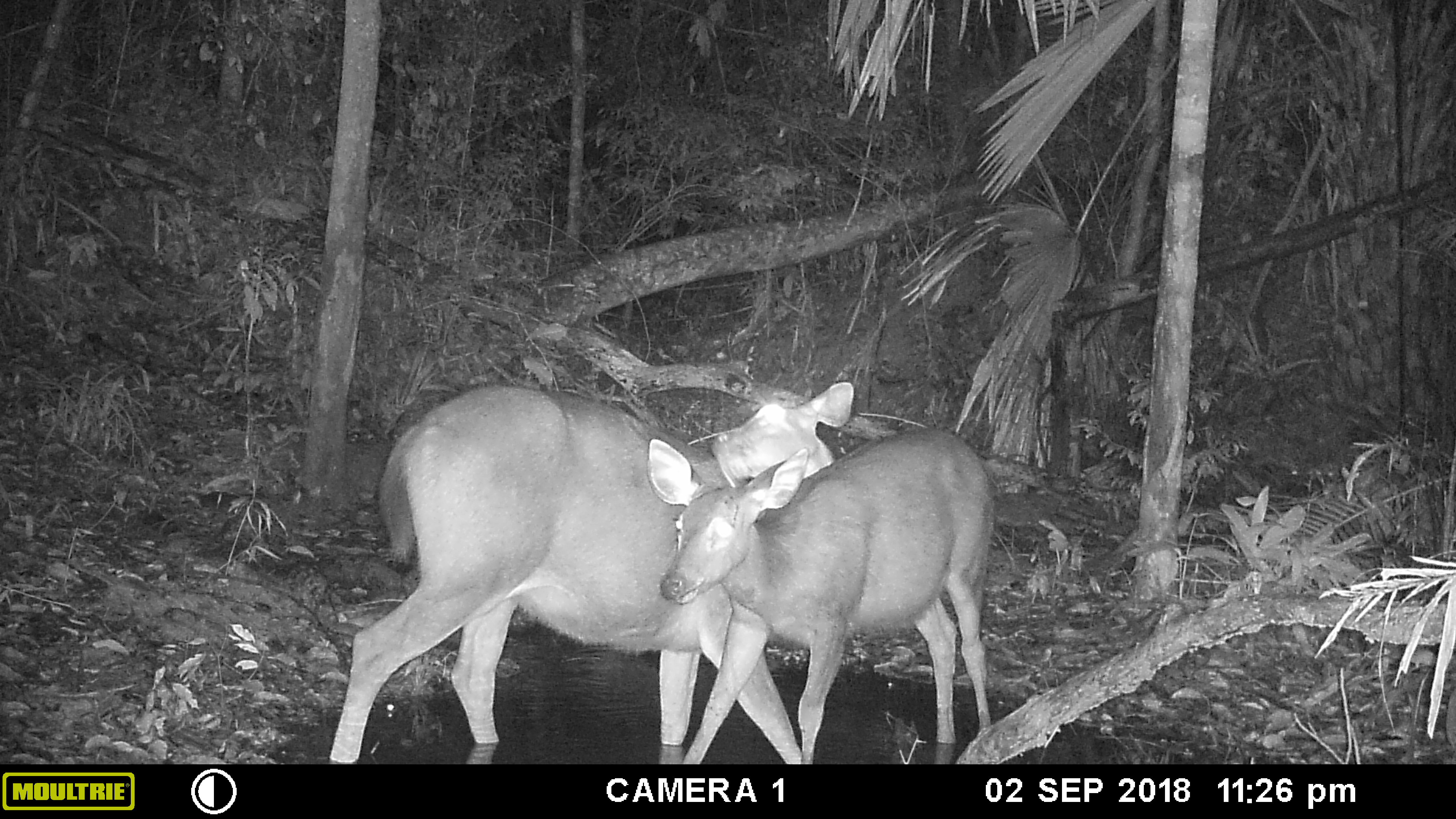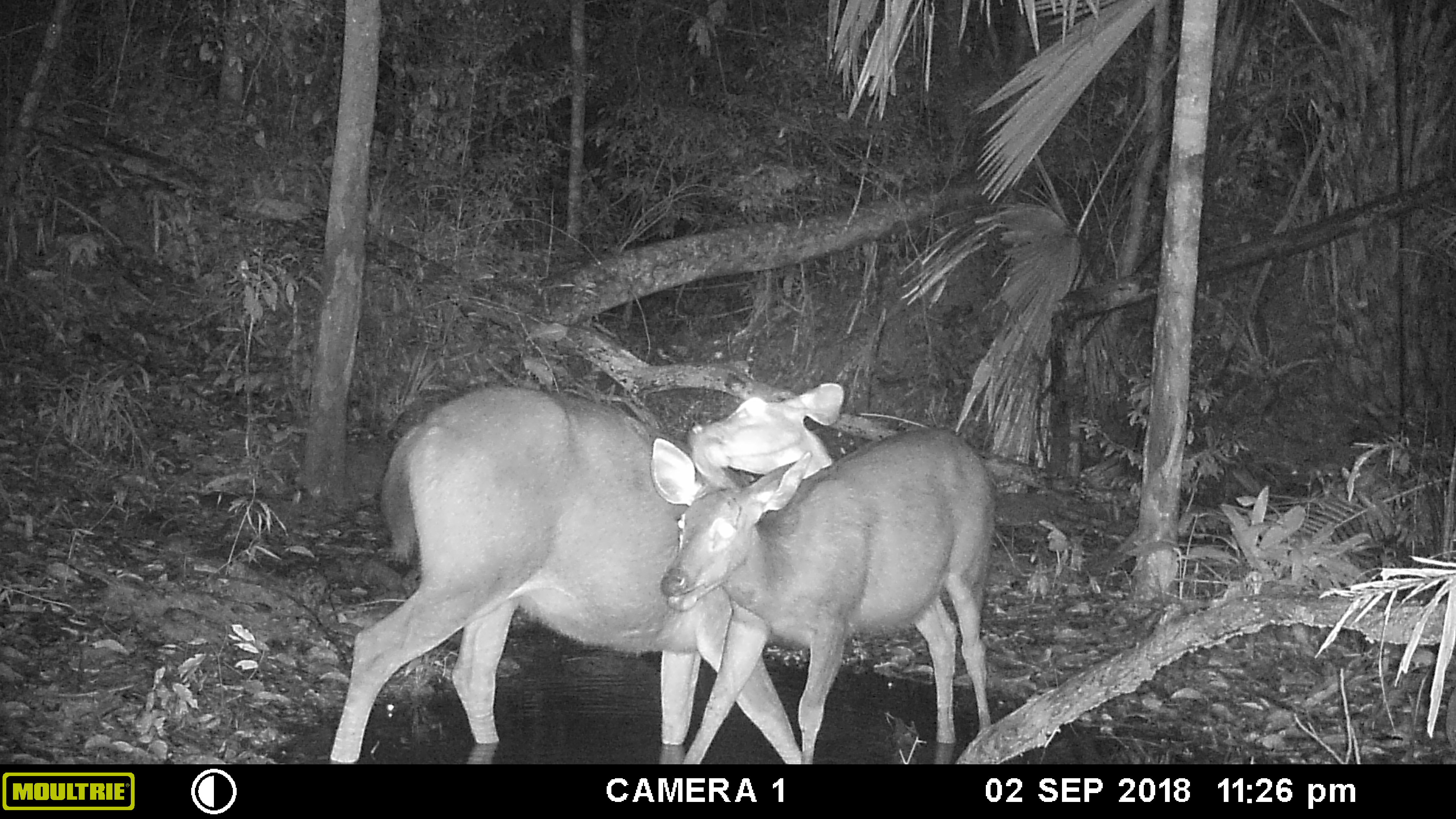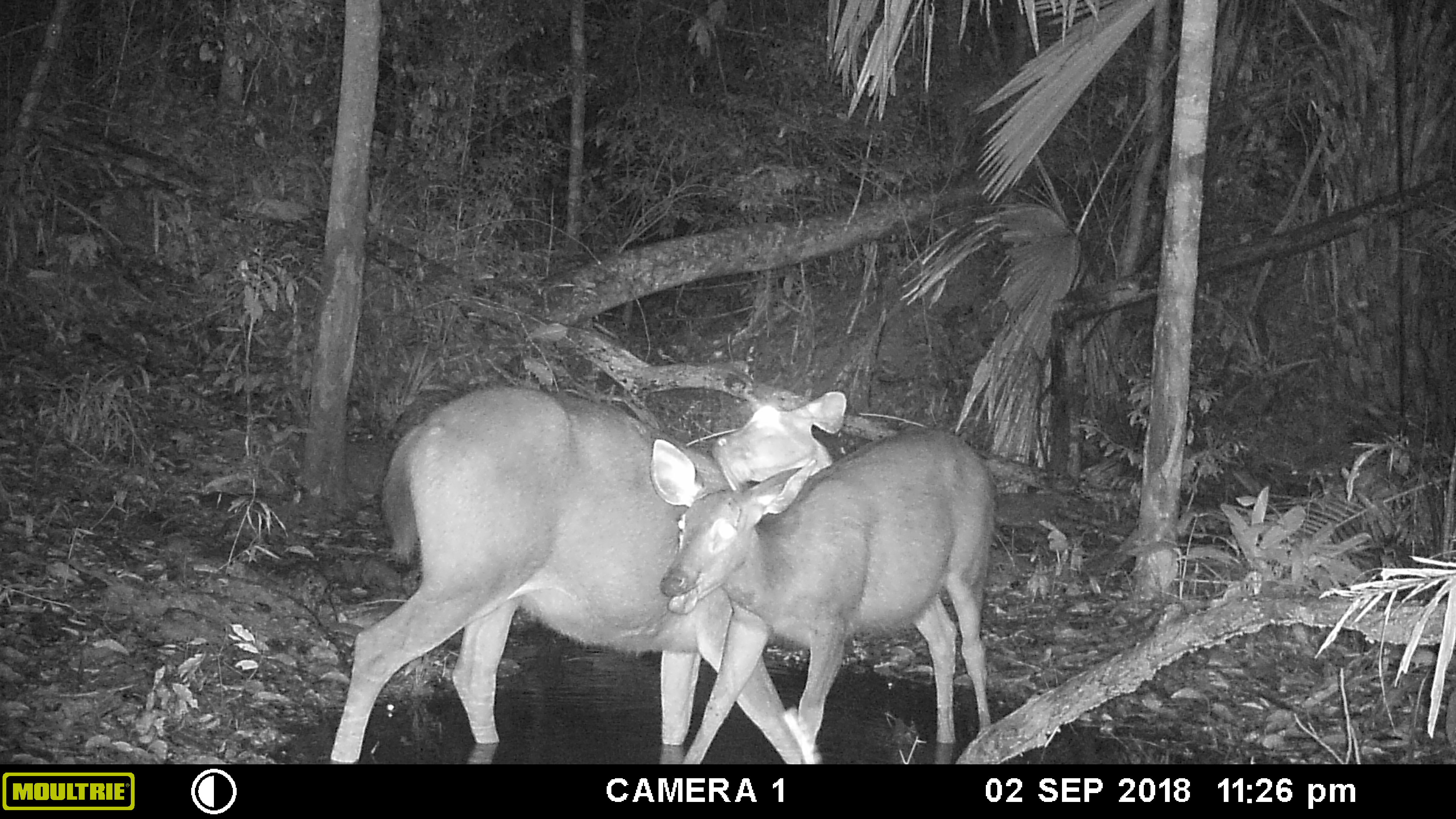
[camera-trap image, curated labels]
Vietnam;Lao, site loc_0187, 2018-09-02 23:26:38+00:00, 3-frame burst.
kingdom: Animalia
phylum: Chordata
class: Mammalia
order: Artiodactyla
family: Cervidae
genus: Rusa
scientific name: Rusa unicolor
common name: sambar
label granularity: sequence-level